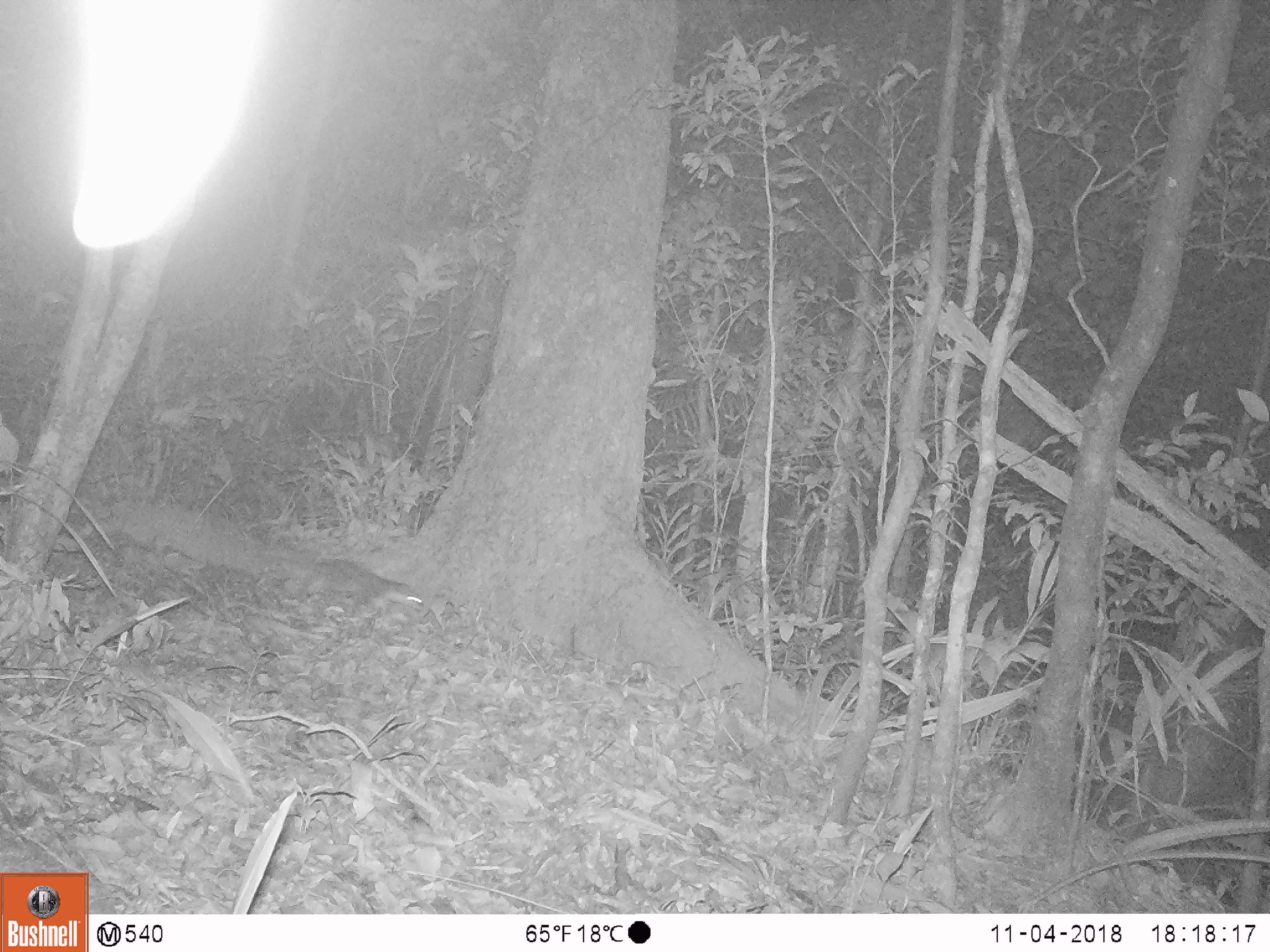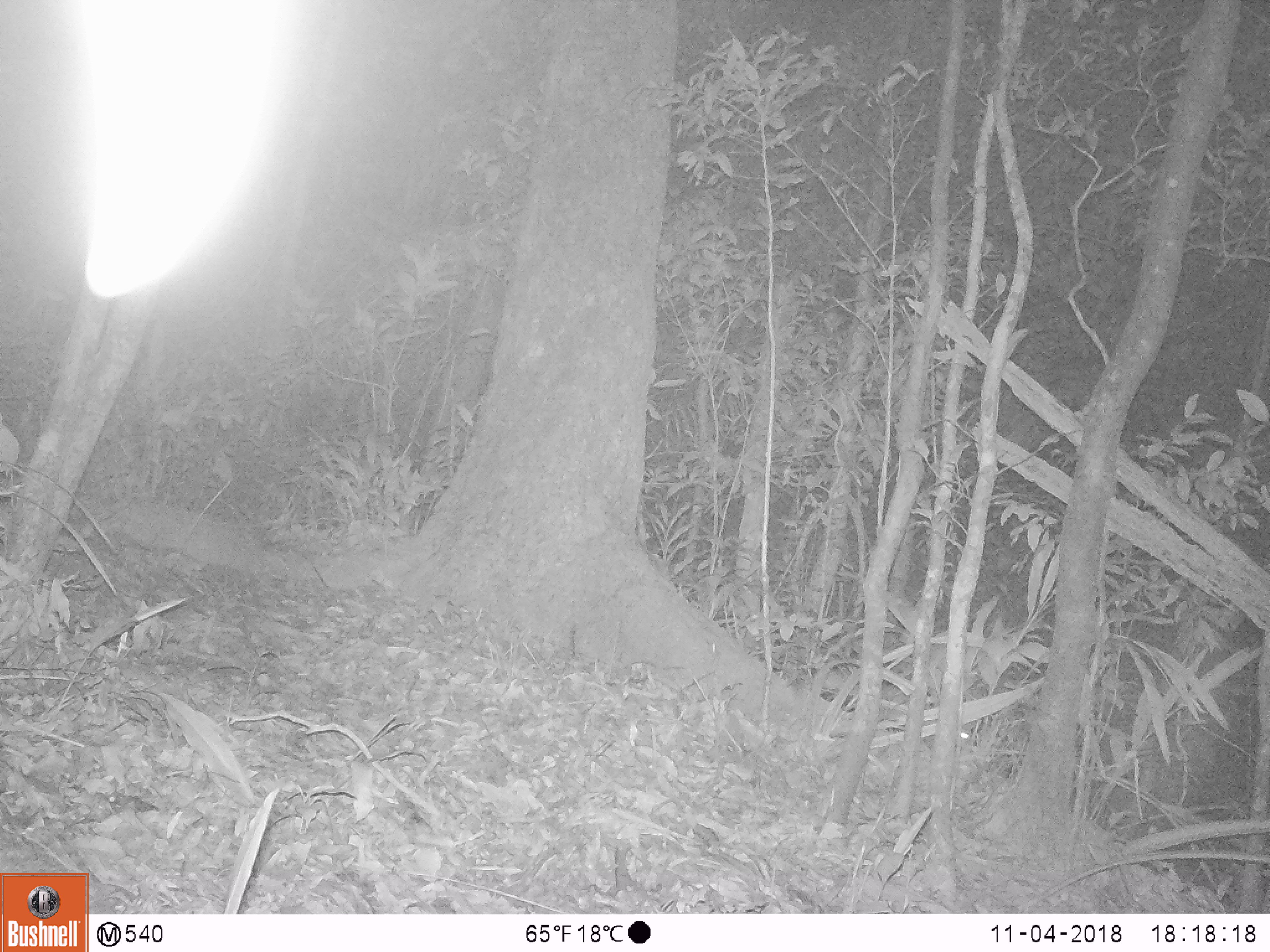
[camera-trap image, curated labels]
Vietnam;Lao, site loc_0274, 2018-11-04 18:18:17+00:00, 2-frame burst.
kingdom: Animalia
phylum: Chordata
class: Mammalia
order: Carnivora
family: Mustelidae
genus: Melogale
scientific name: Melogale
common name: ferret badger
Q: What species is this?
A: Ferret badger (Melogale).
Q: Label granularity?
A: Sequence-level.